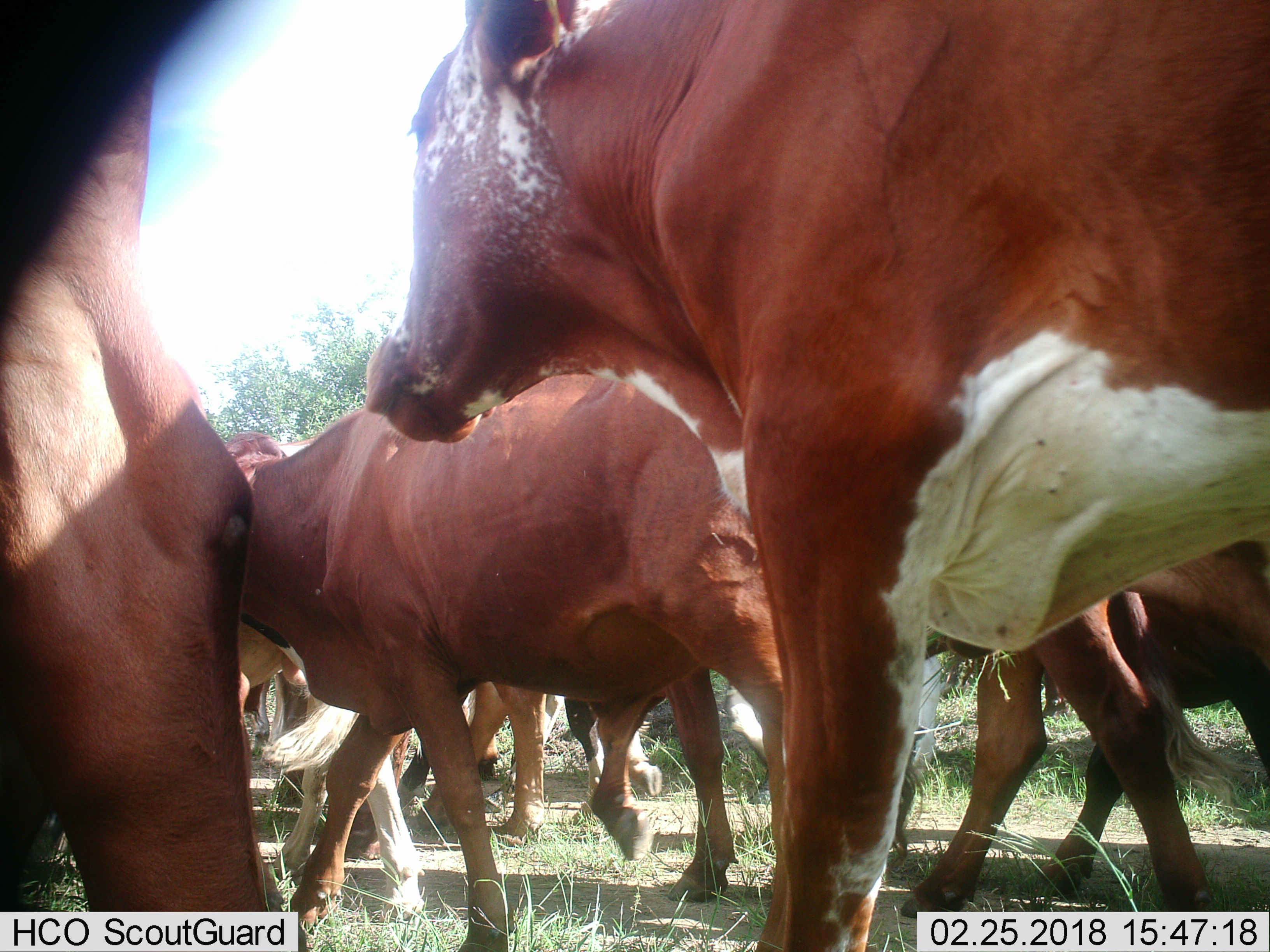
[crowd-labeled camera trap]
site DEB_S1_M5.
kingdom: Animalia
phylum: Chordata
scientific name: Vertebrata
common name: domestic animal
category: domesticanimal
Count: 11-50.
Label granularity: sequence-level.